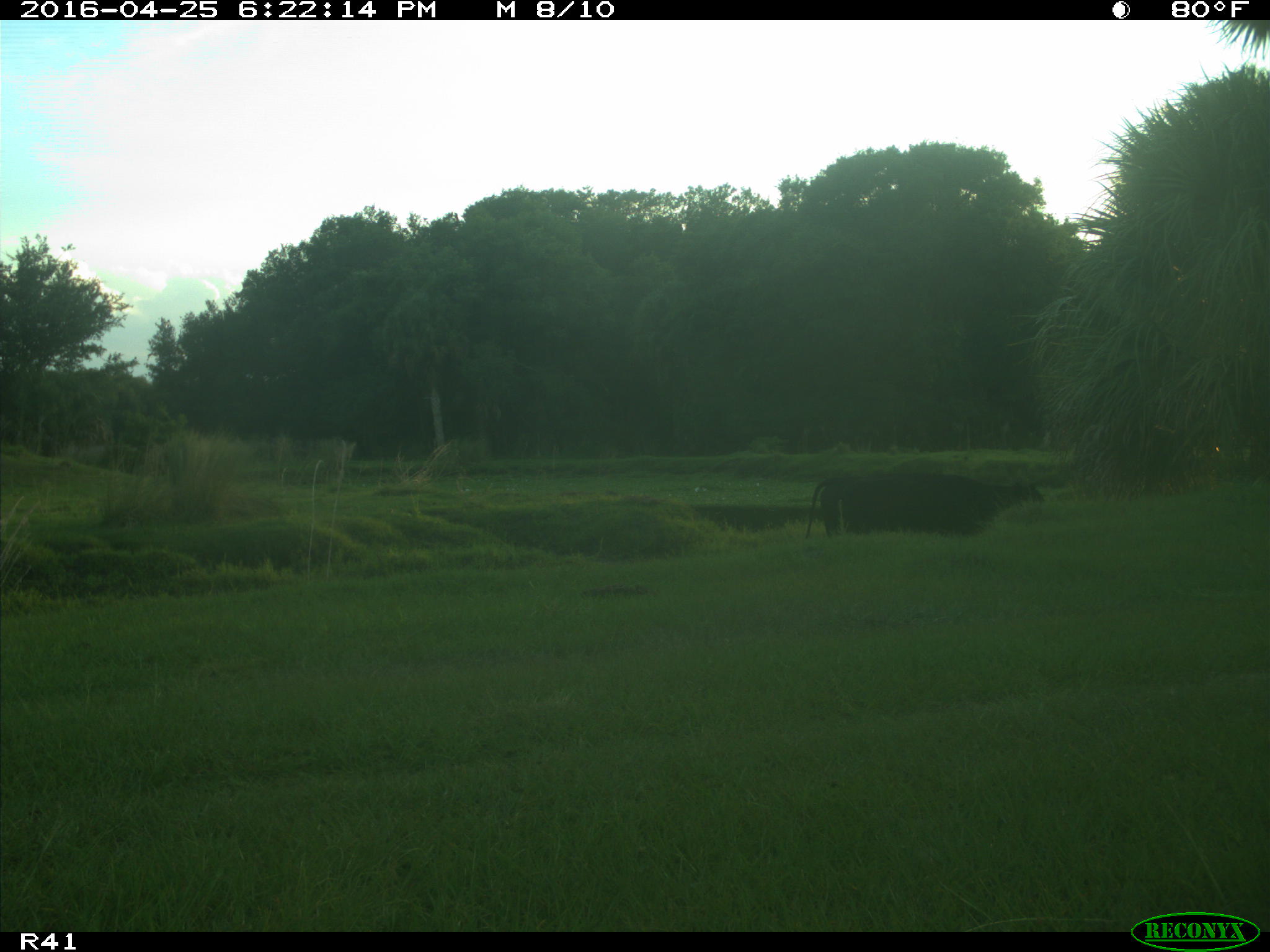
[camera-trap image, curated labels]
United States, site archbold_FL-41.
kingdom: Animalia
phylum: Chordata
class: Mammalia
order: Artiodactyla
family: Bovidae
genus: Bos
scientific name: Bos taurus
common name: domestic cow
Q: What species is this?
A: Bos taurus (domestic cow).